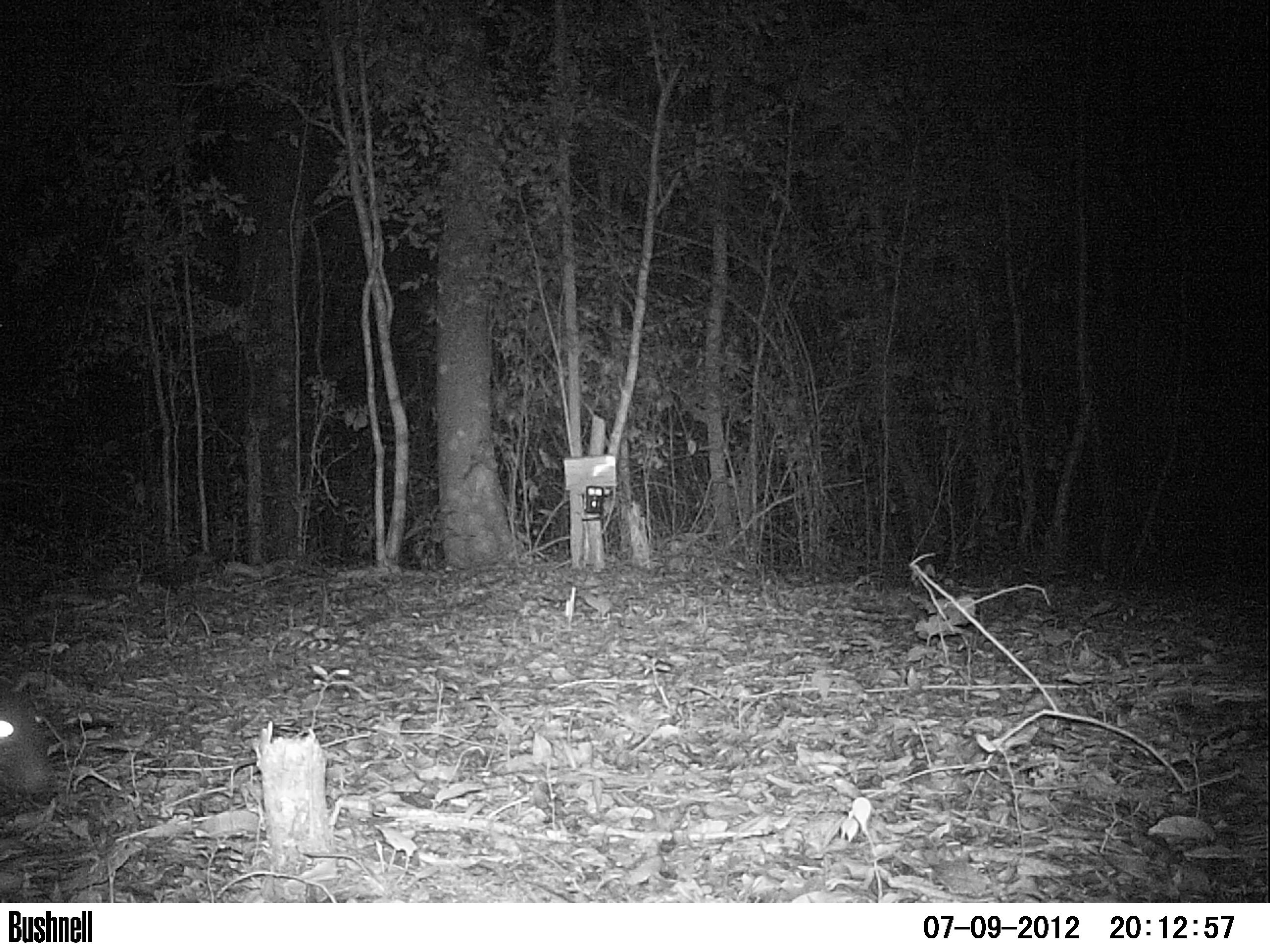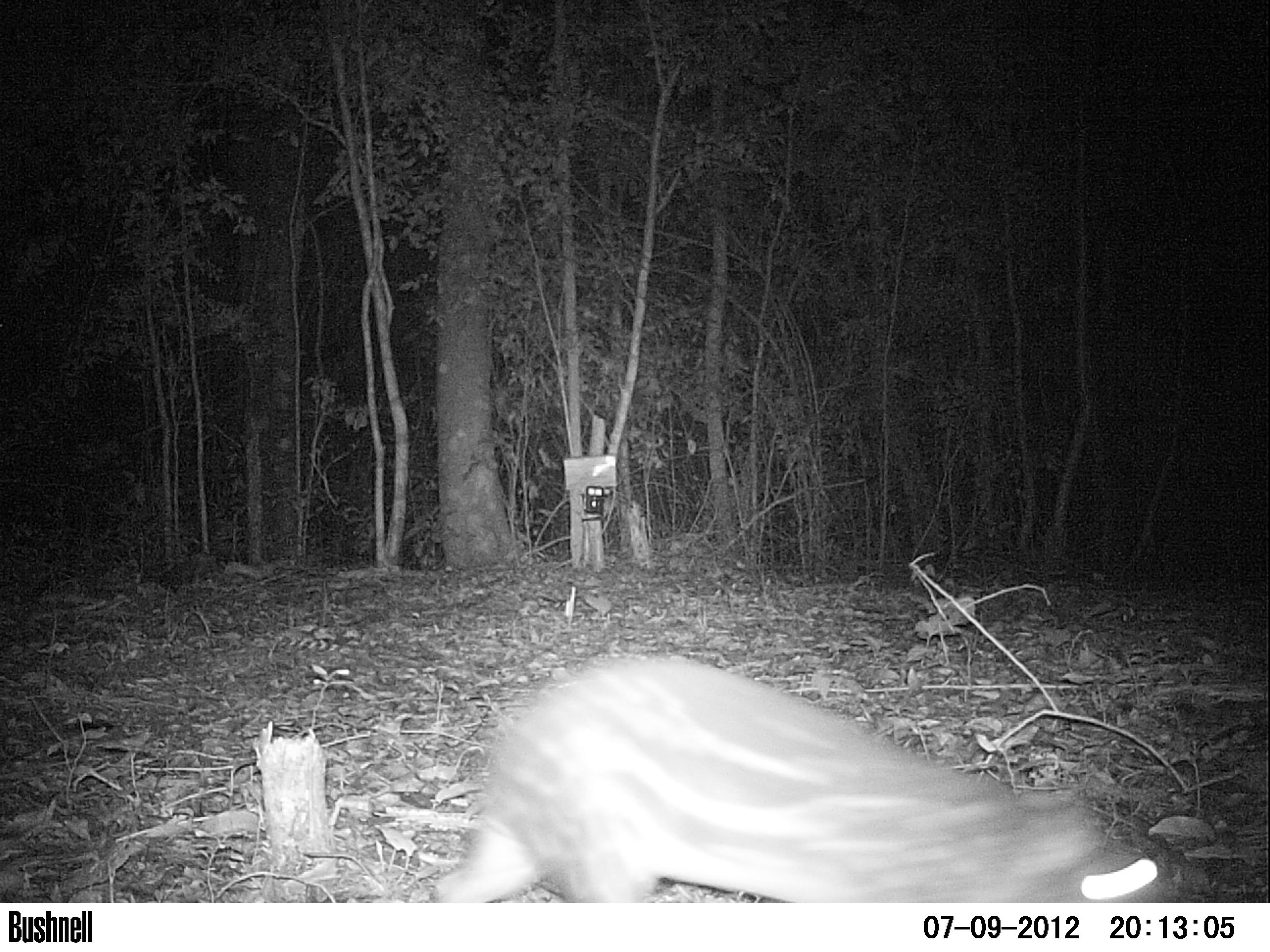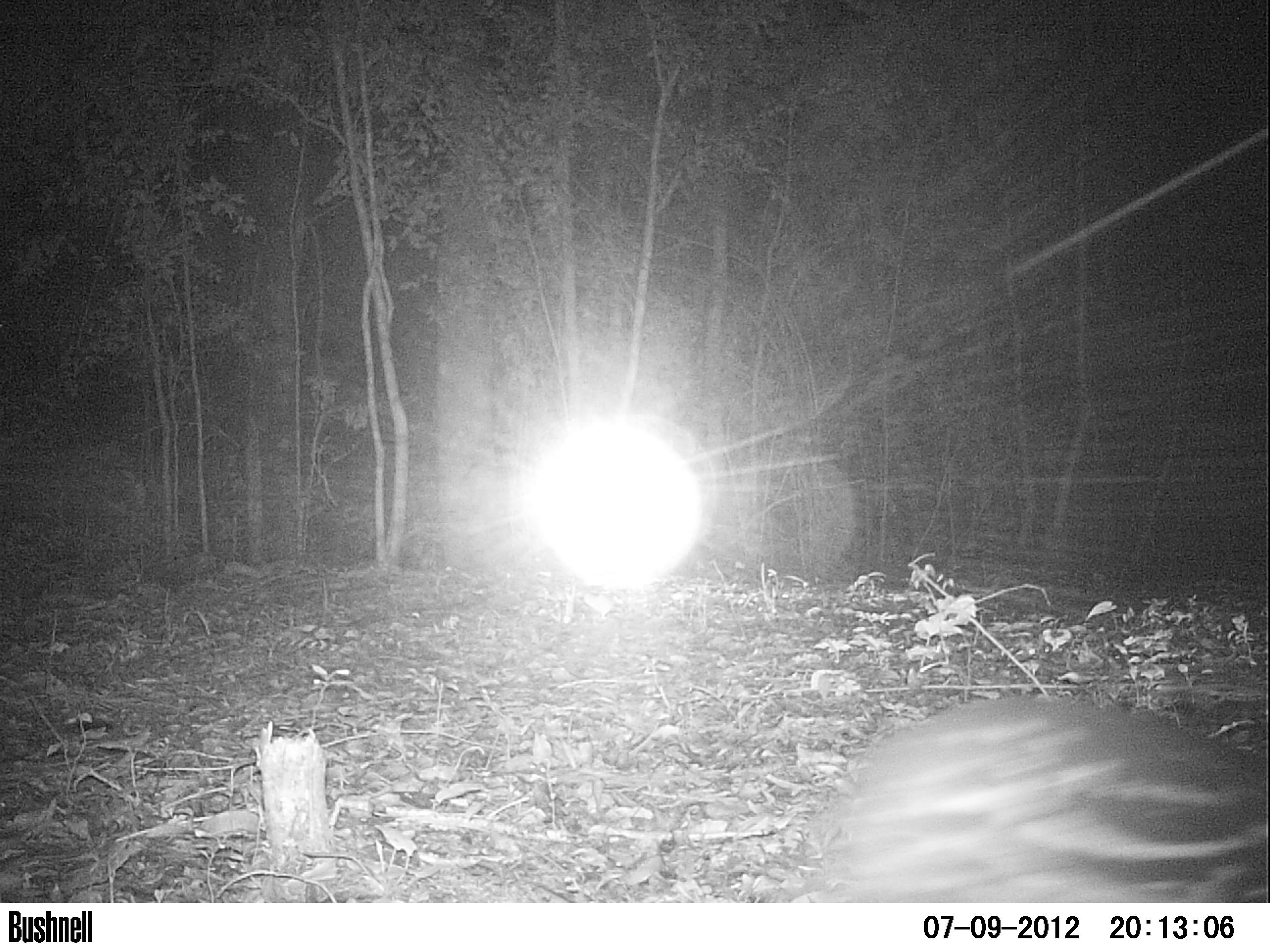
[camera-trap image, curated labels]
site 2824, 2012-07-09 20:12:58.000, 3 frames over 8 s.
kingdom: Animalia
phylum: Chordata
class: Mammalia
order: Rodentia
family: Cuniculidae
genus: Cuniculus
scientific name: Cuniculus paca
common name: spotted paca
Cuniculus paca (spotted paca), count 1, age adult.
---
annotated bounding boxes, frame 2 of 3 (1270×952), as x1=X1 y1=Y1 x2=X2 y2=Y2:
cuniculus paca: x1=429 y1=655 x2=1171 y2=902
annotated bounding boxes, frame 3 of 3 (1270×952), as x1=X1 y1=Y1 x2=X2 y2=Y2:
cuniculus paca: x1=809 y1=697 x2=1269 y2=901